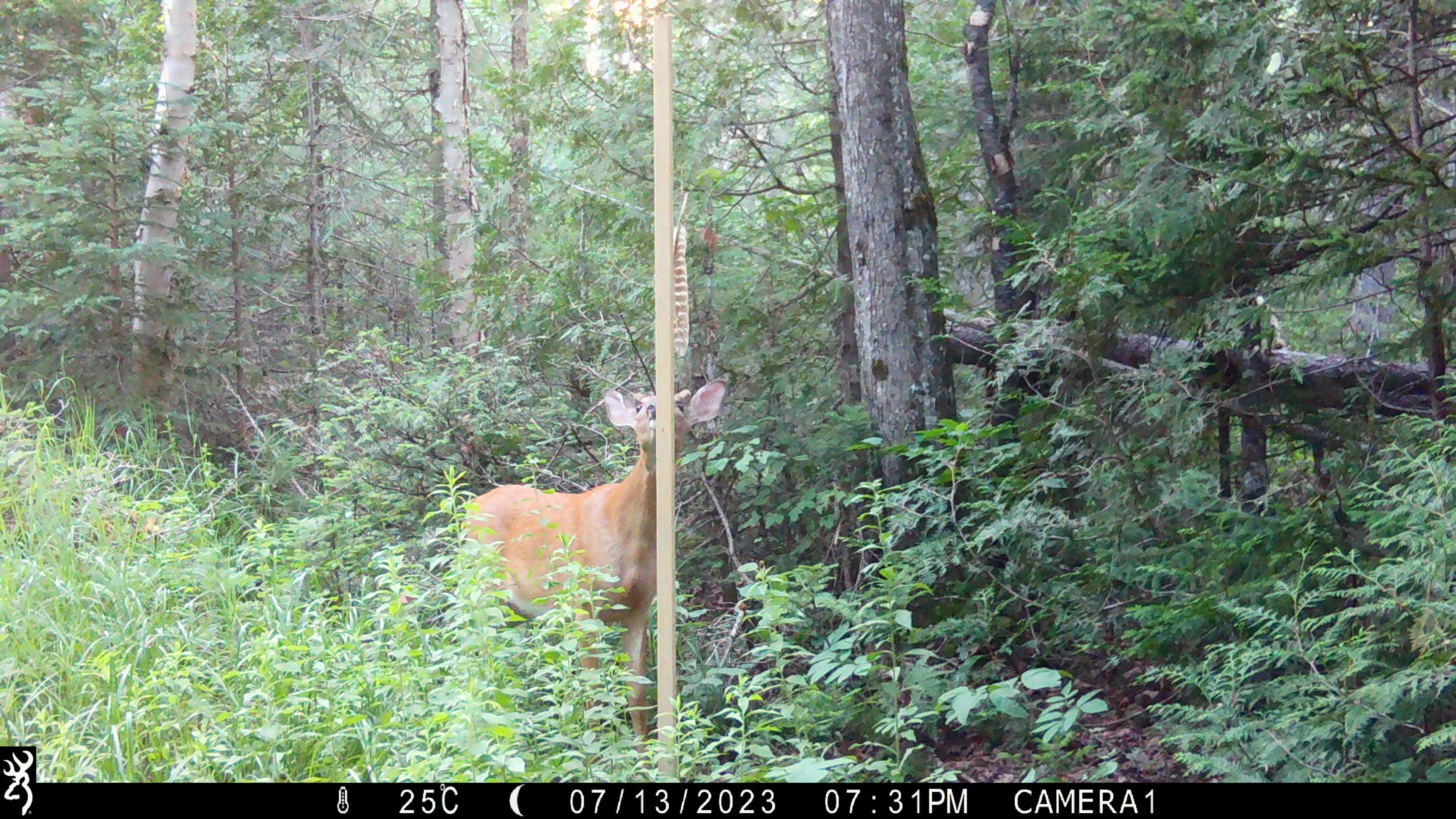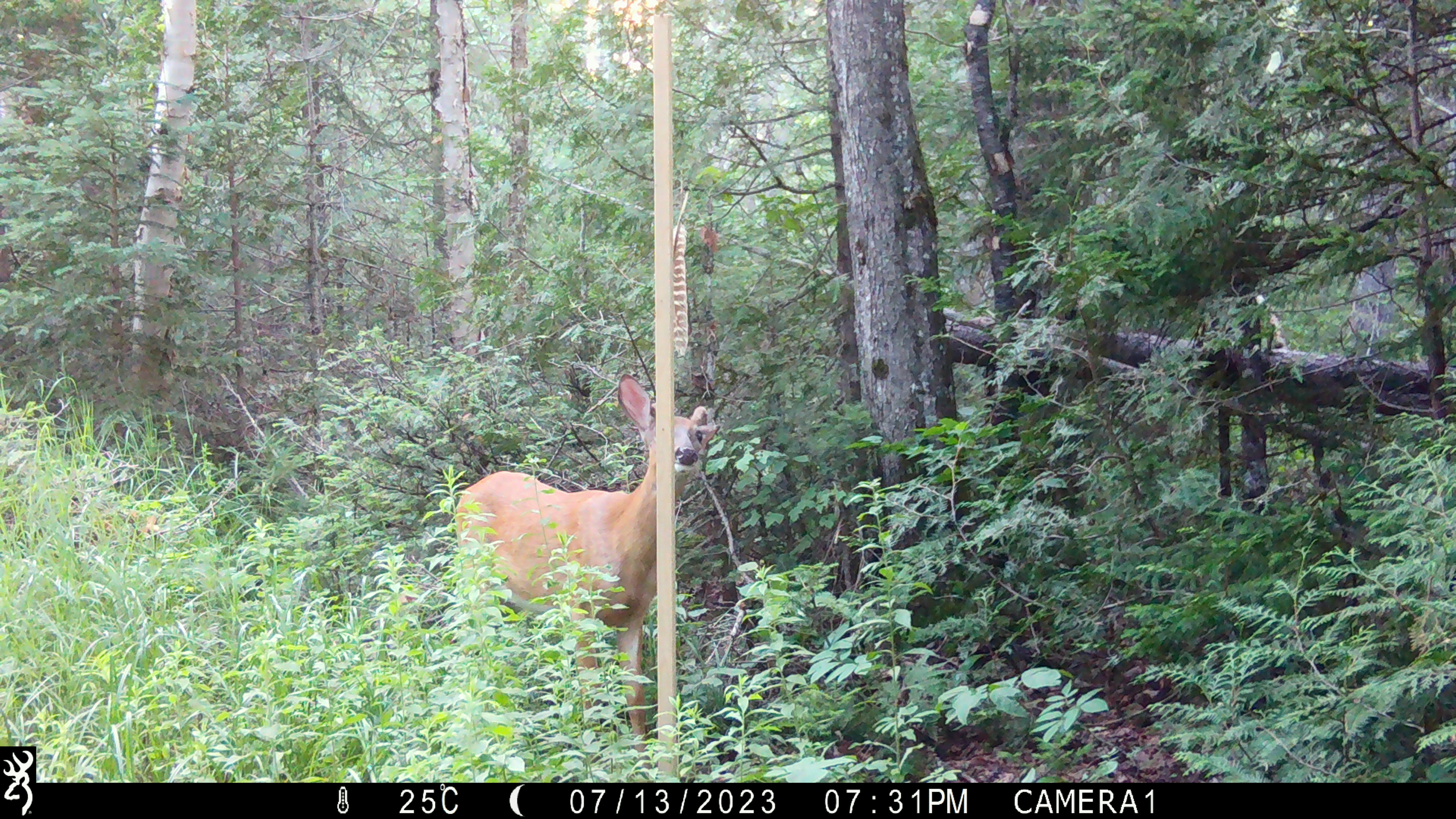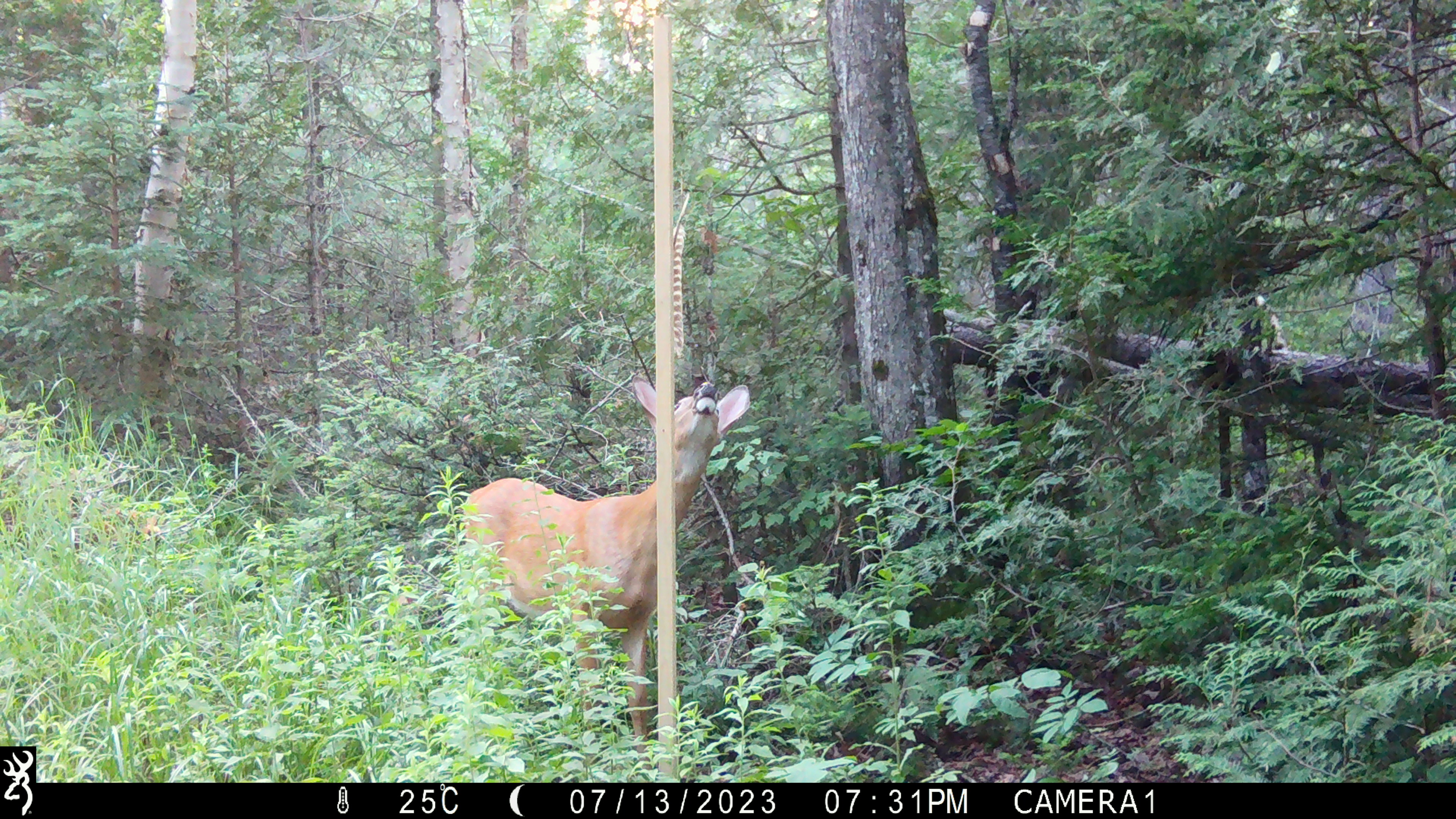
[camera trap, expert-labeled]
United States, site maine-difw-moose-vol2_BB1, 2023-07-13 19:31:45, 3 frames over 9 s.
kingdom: Animalia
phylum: Chordata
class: Mammalia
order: Artiodactyla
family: Cervidae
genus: Odocoileus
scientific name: Odocoileus virginianus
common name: white-tailed deer